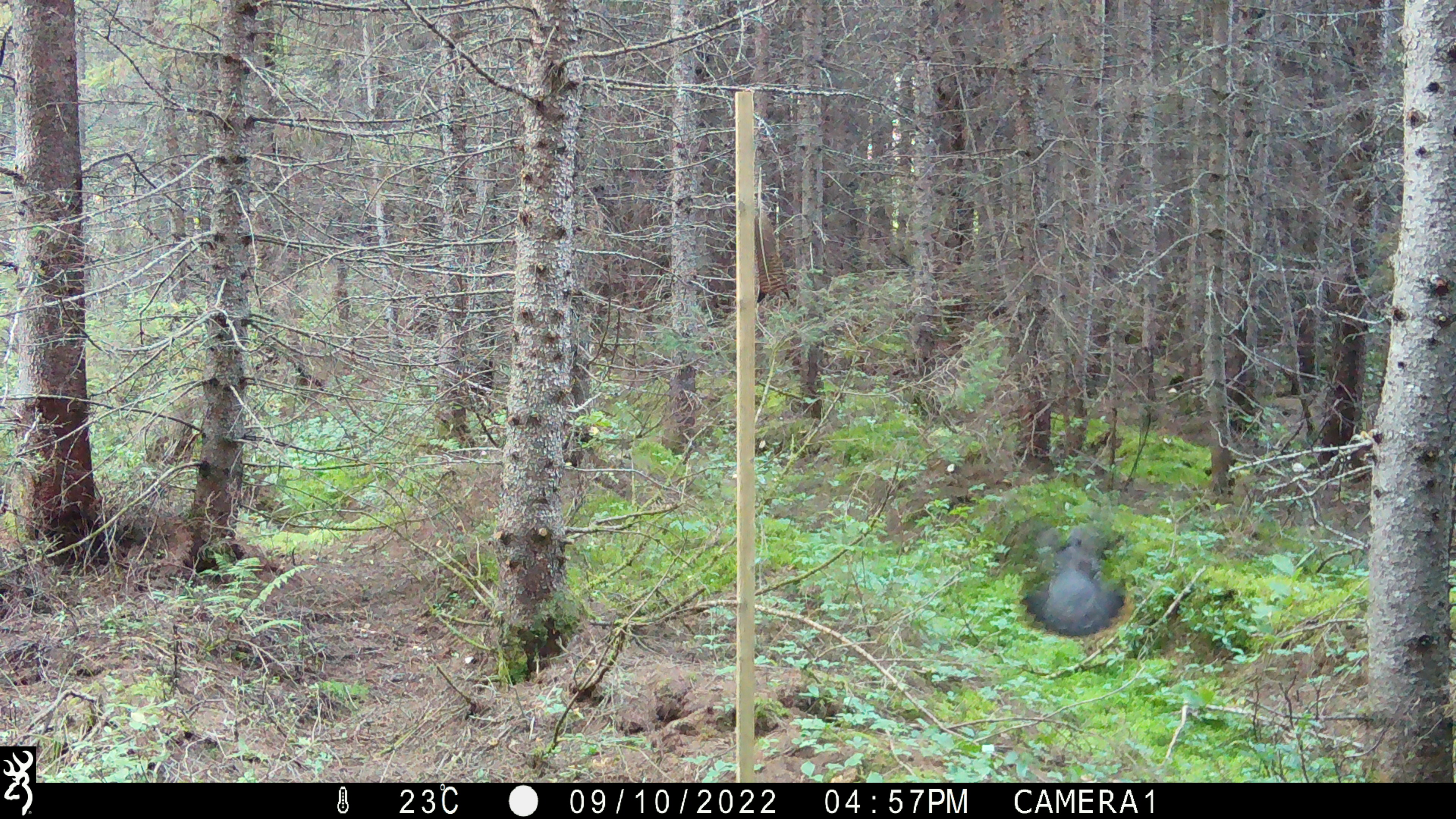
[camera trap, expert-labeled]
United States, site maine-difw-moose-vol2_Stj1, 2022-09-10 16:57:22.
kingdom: Animalia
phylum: Chordata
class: Aves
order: Galliformes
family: Phasianidae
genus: Canachites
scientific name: Canachites canadensis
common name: spruce grouse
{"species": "spruce grouse (Canachites canadensis)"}